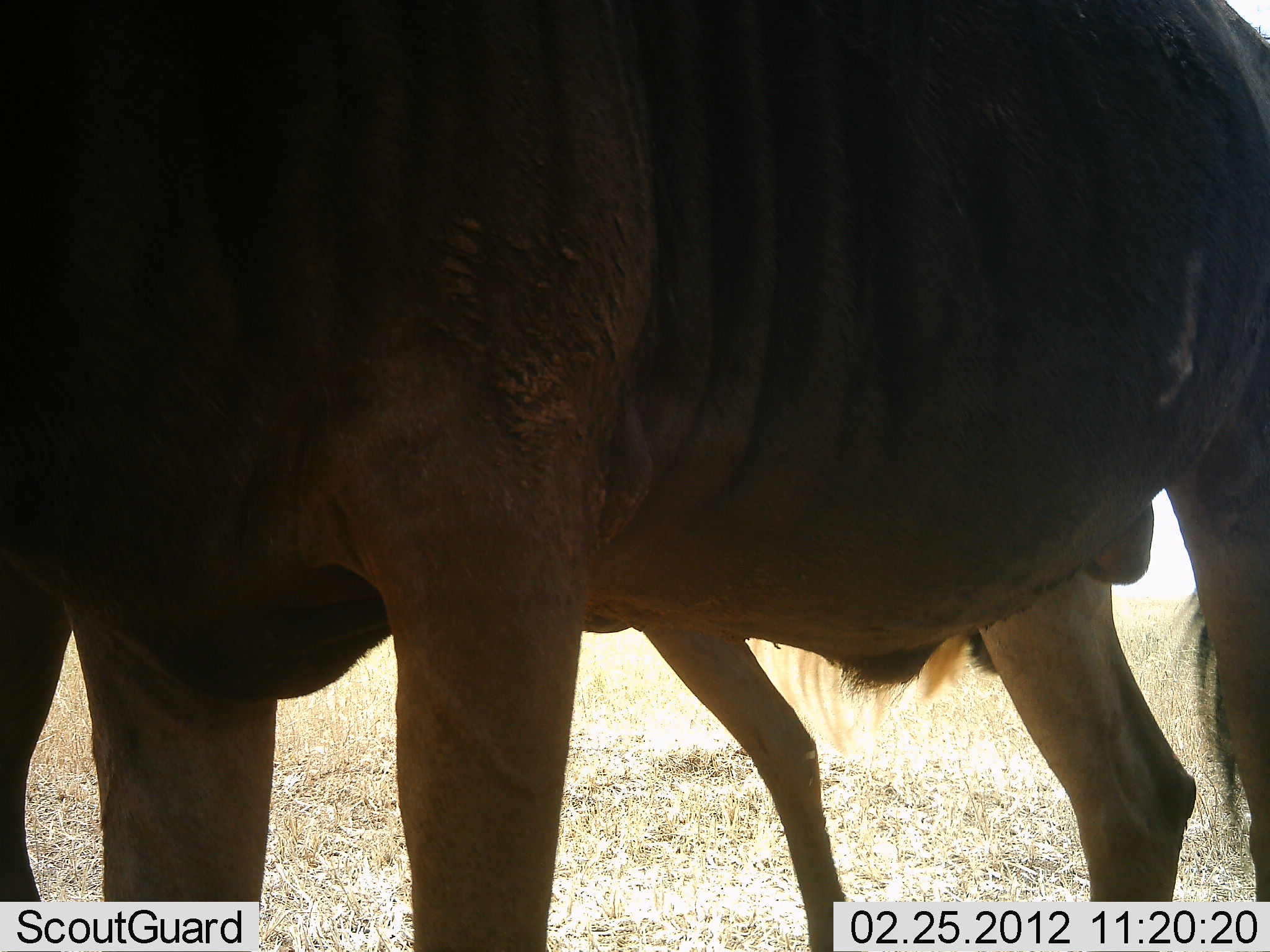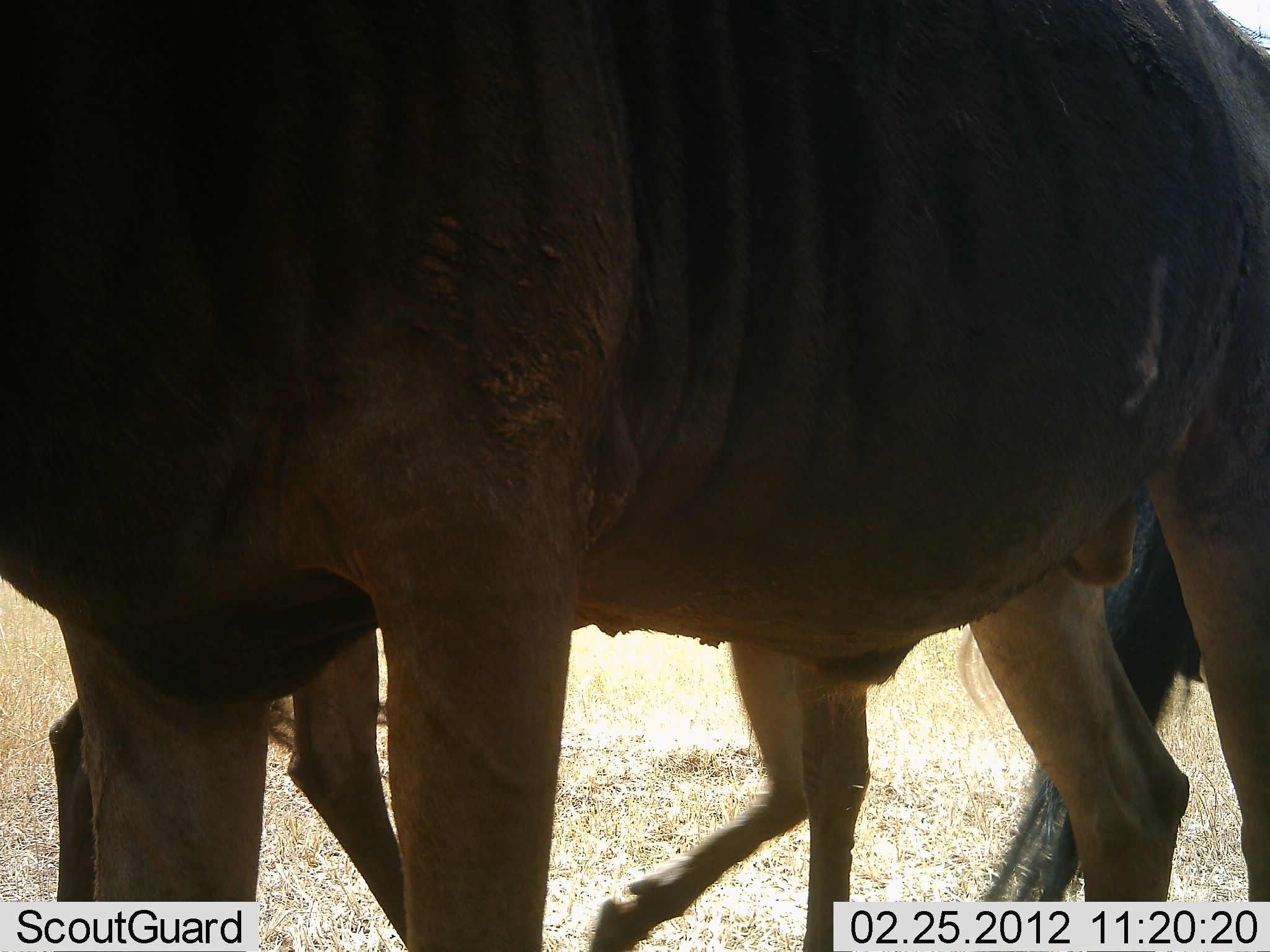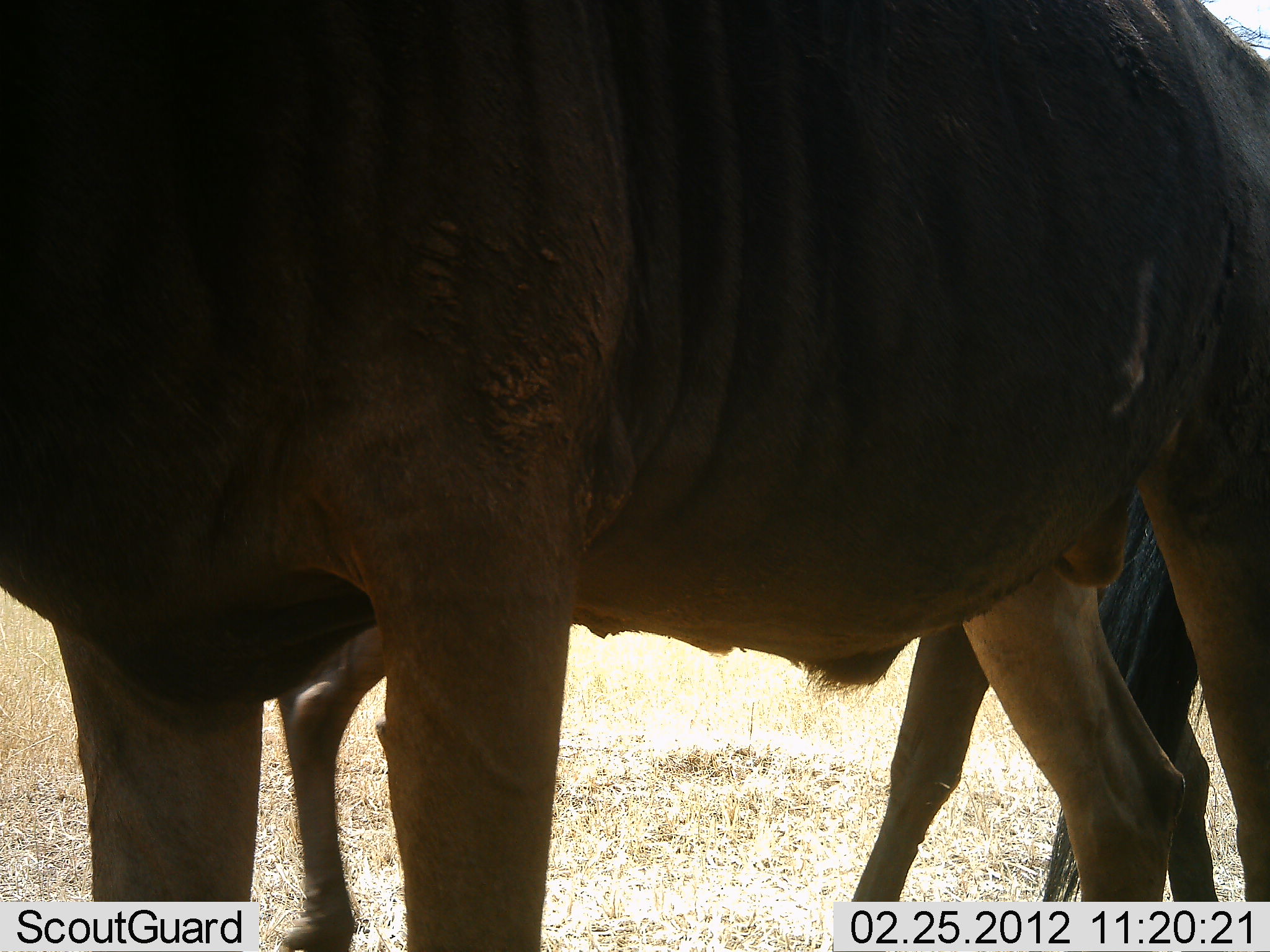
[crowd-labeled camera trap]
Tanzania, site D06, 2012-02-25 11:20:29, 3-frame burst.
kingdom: Animalia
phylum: Chordata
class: Mammalia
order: Artiodactyla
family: Bovidae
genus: Connochaetes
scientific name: Connochaetes taurinus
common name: blue wildebeest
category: wildebeest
Wildebeest (blue wildebeest) (Connochaetes taurinus), count 2. Behavior (volunteer vote fractions): standing 100%, resting 7%, moving 60%, interacting 0%. Young present (vote fraction): 33%. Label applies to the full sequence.